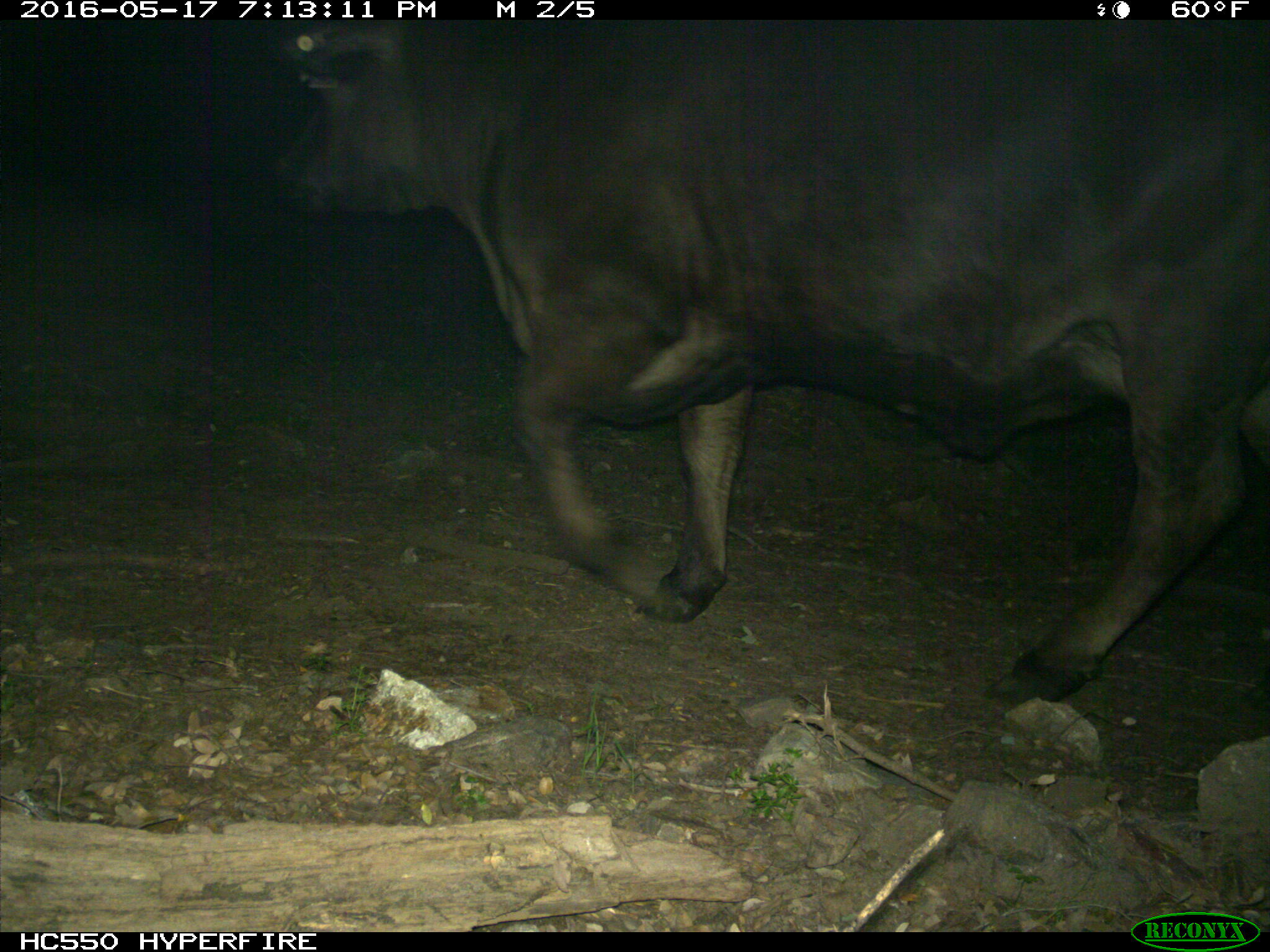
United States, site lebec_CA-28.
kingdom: Animalia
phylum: Chordata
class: Mammalia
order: Artiodactyla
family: Bovidae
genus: Bos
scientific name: Bos taurus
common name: domestic cow